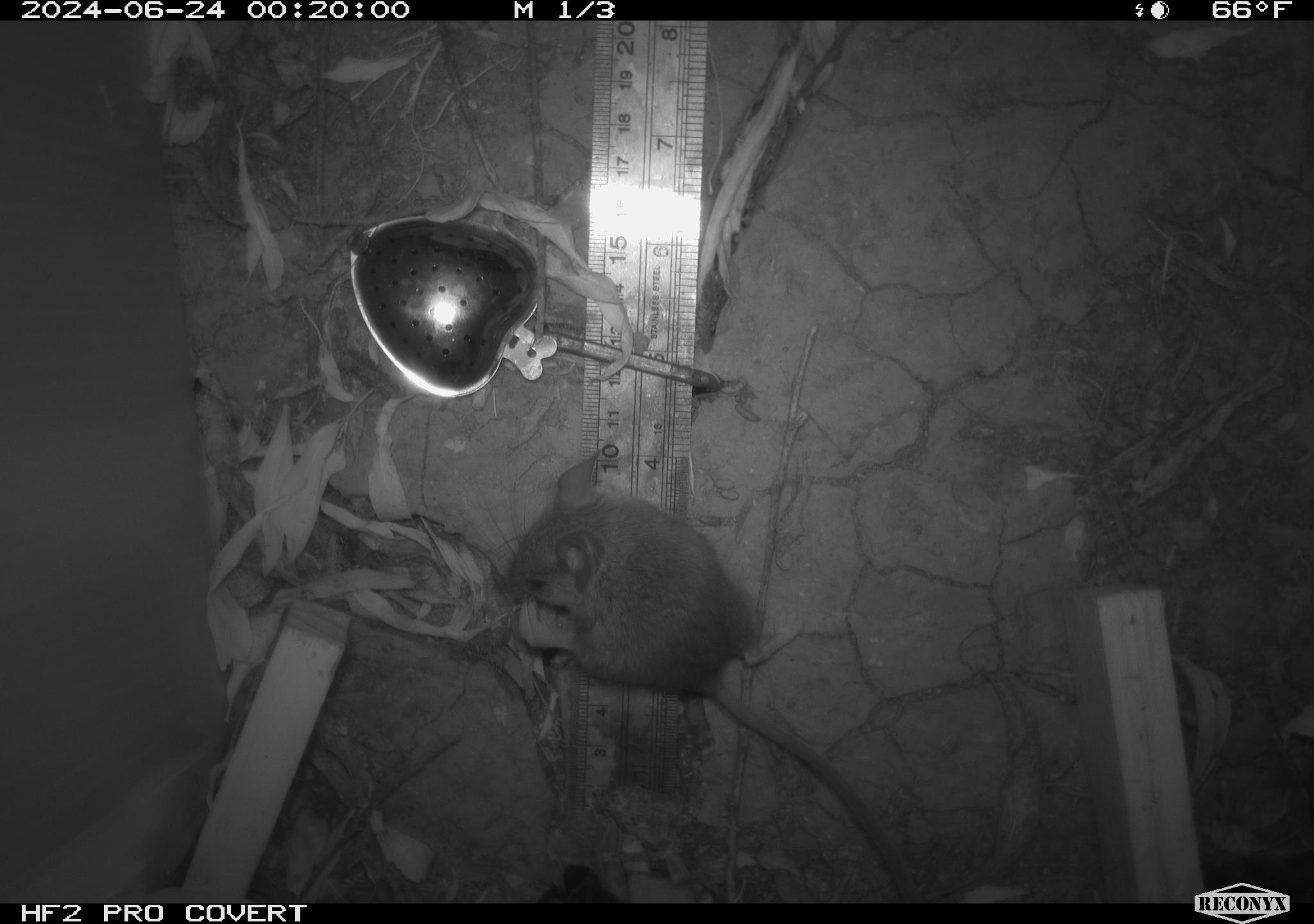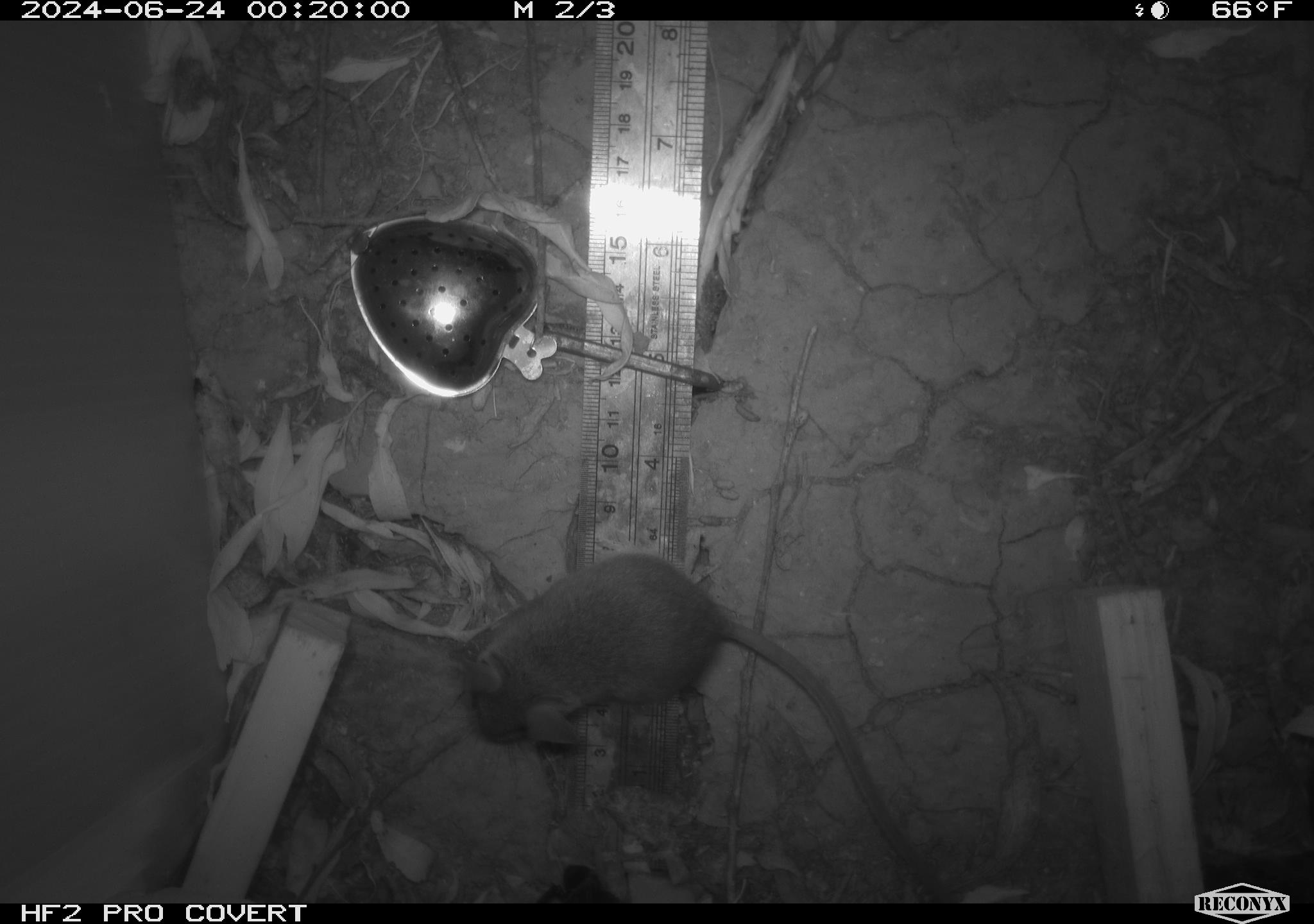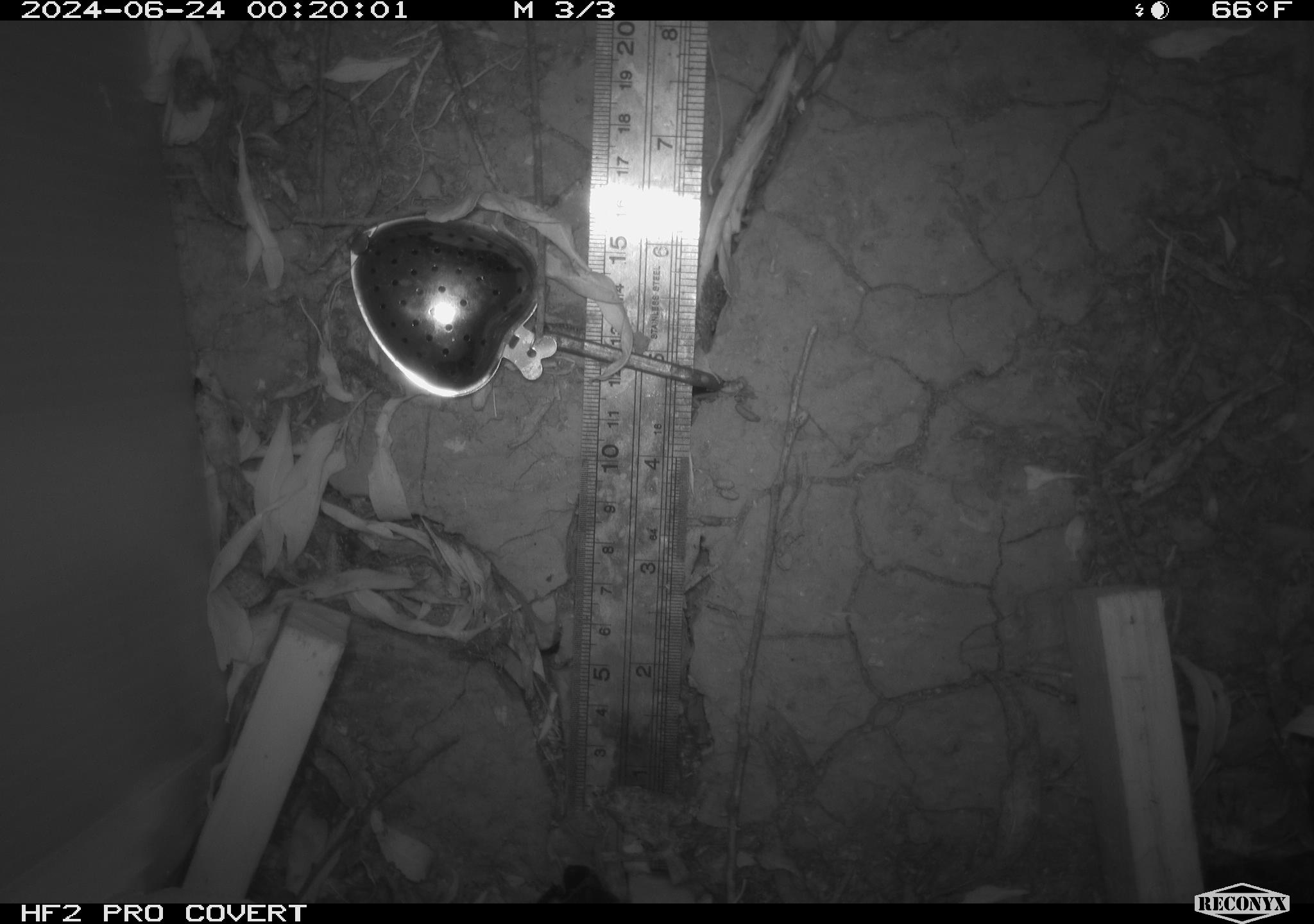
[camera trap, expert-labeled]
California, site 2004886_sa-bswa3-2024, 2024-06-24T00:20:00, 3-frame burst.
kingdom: Animalia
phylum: Chordata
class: Mammalia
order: Rodentia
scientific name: Rodentia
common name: mouse species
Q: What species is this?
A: Mouse species (Rodentia).